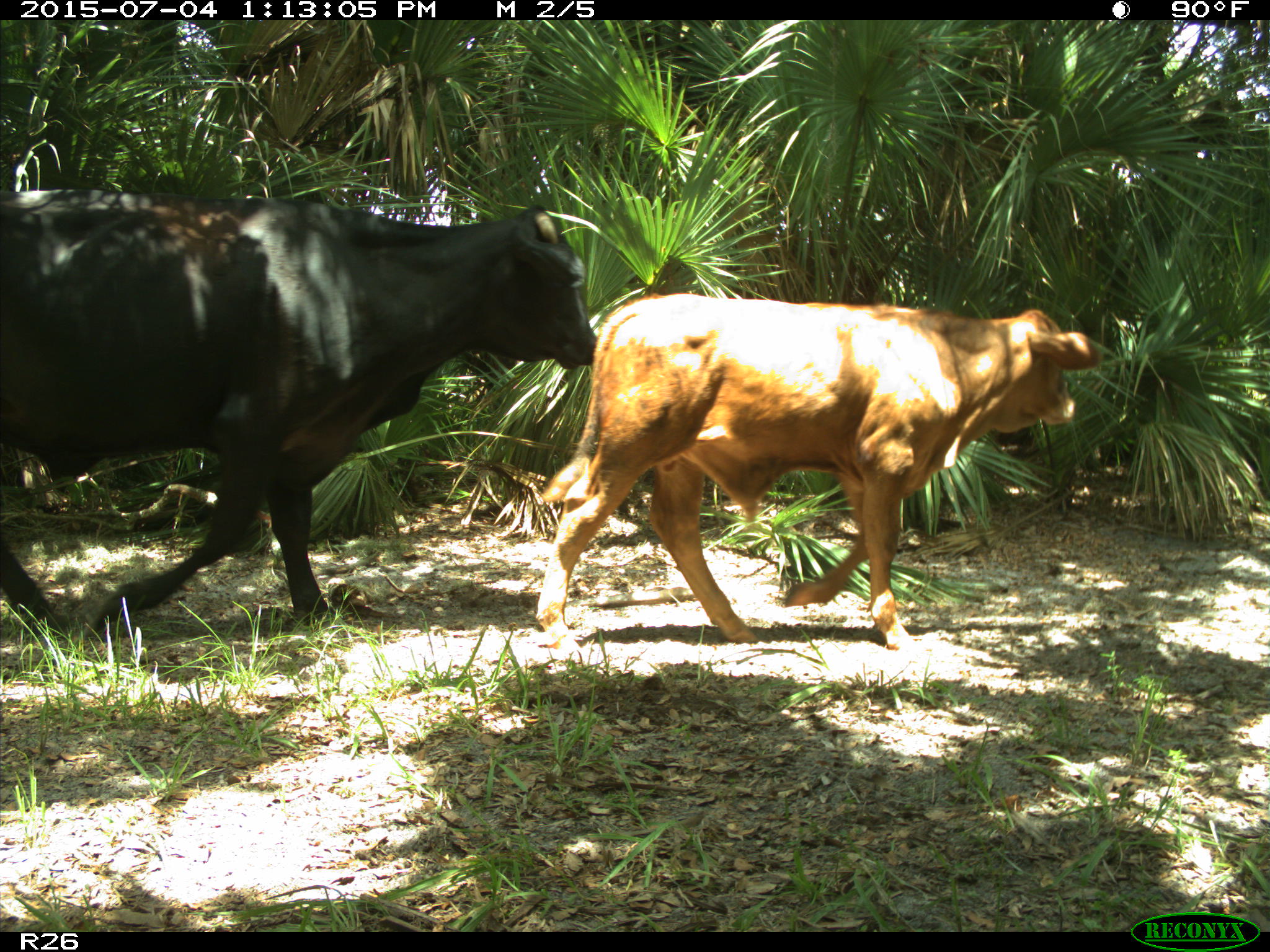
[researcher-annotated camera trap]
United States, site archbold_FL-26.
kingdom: Animalia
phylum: Chordata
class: Mammalia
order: Artiodactyla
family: Bovidae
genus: Bos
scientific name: Bos taurus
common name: domestic cow